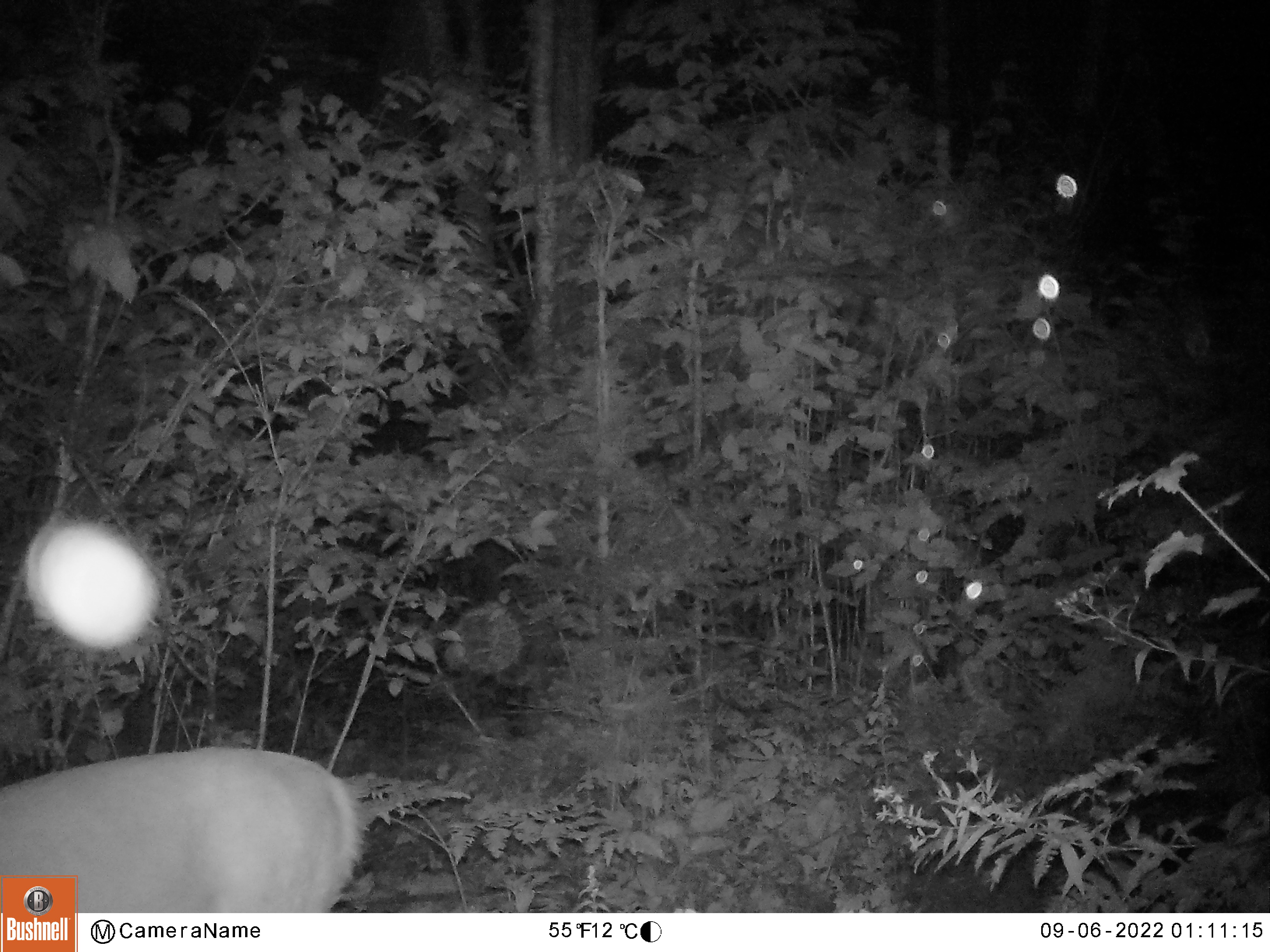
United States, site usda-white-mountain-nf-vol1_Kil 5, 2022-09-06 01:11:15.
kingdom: Animalia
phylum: Chordata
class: Mammalia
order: Artiodactyla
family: Cervidae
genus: Odocoileus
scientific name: Odocoileus virginianus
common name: white-tailed deer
White-tailed deer (Odocoileus virginianus).